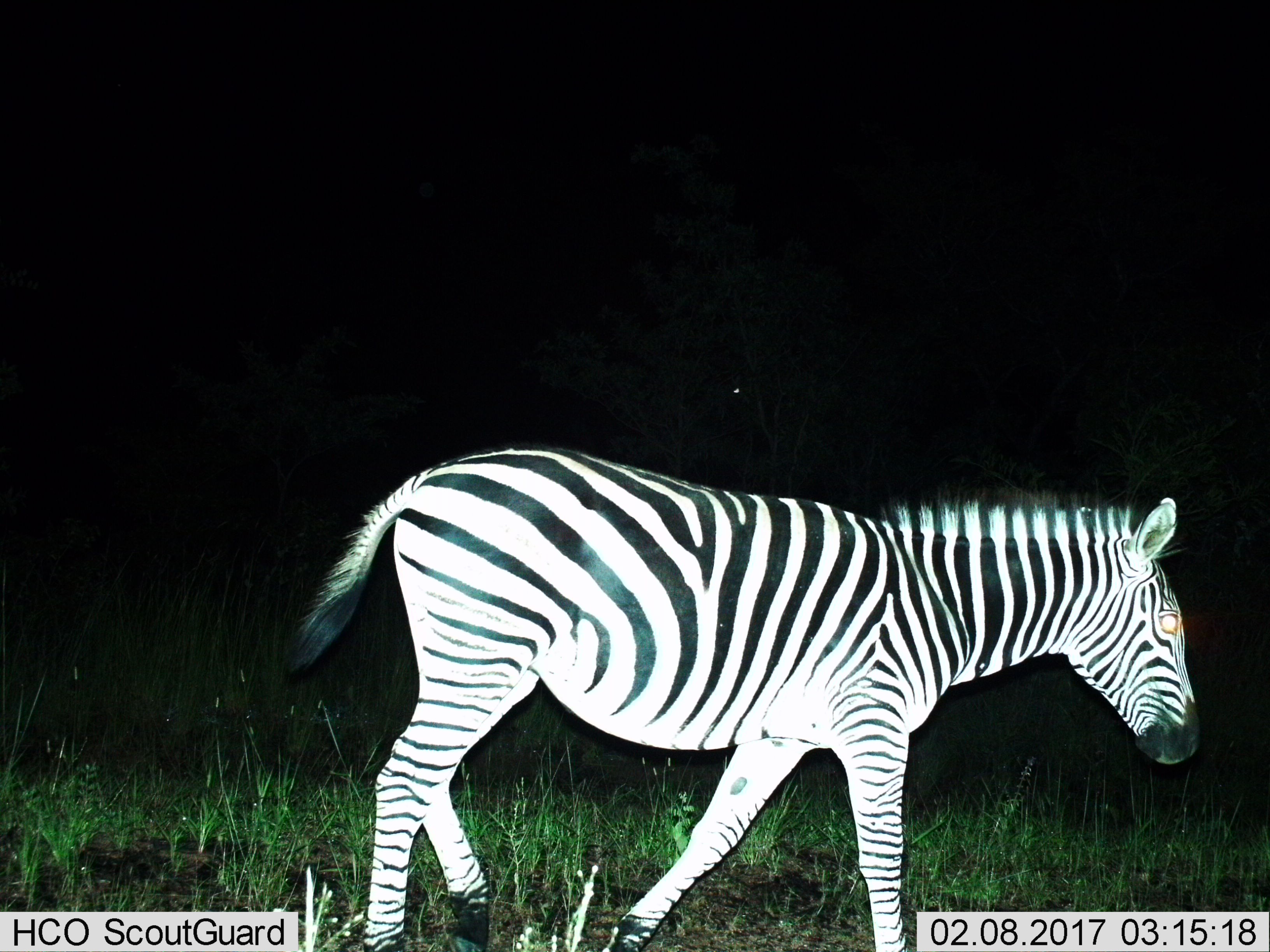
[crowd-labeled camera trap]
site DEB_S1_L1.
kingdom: Animalia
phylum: Chordata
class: Mammalia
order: Perissodactyla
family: Equidae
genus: Equus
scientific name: Equus quagga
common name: plains zebra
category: zebraplains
Zebraplains (plains zebra) (Equus quagga), count 1. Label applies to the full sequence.